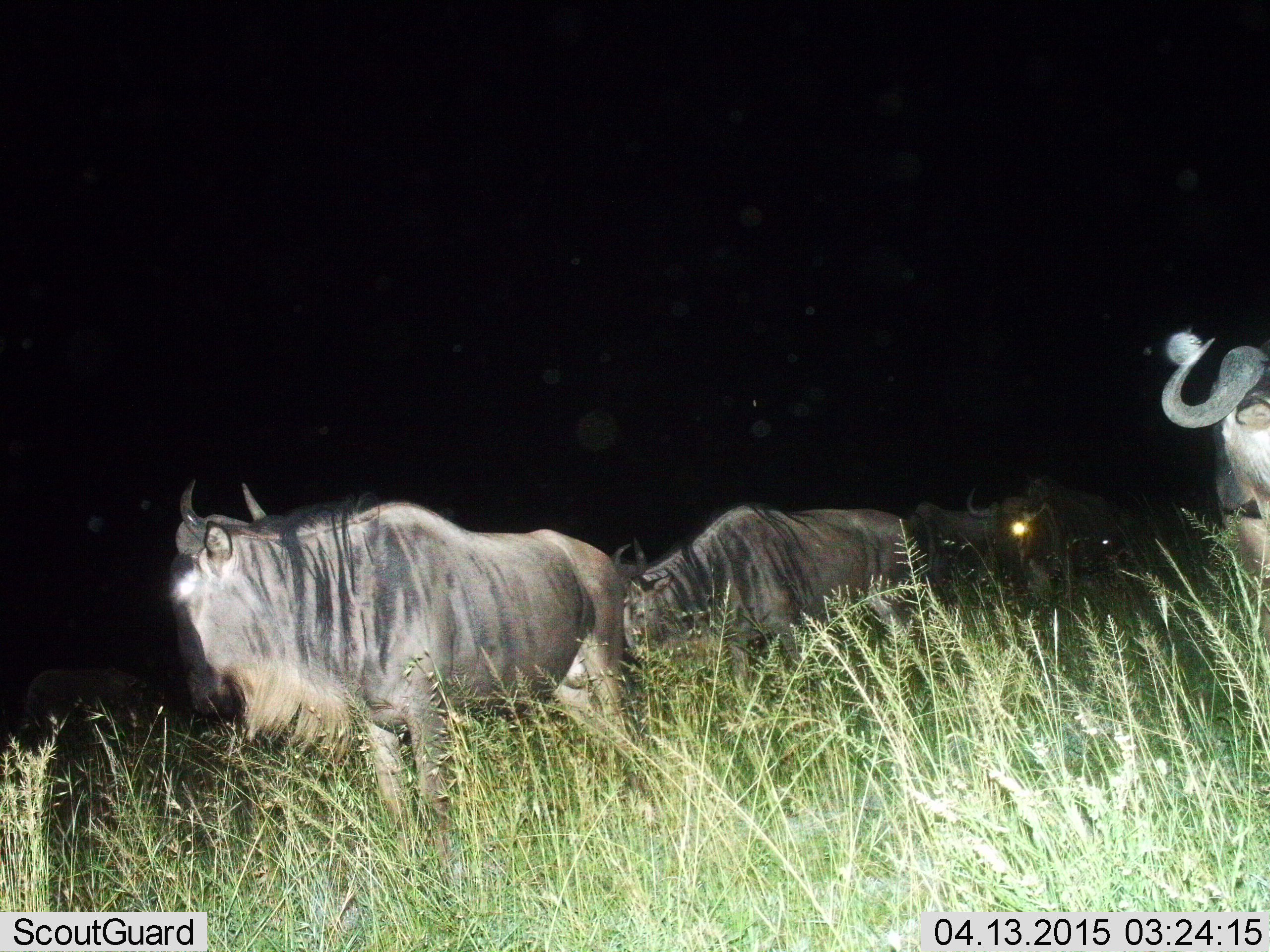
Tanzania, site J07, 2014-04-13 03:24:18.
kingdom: Animalia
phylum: Chordata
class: Mammalia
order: Artiodactyla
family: Bovidae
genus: Connochaetes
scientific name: Connochaetes taurinus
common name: blue wildebeest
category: wildebeest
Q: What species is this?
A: Wildebeest (blue wildebeest) (Connochaetes taurinus).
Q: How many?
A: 5.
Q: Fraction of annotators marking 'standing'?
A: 40%.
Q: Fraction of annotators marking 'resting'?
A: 0%.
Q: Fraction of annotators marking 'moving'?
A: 80%.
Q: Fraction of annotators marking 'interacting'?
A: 0%.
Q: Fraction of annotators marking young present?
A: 0%.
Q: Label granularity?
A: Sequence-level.